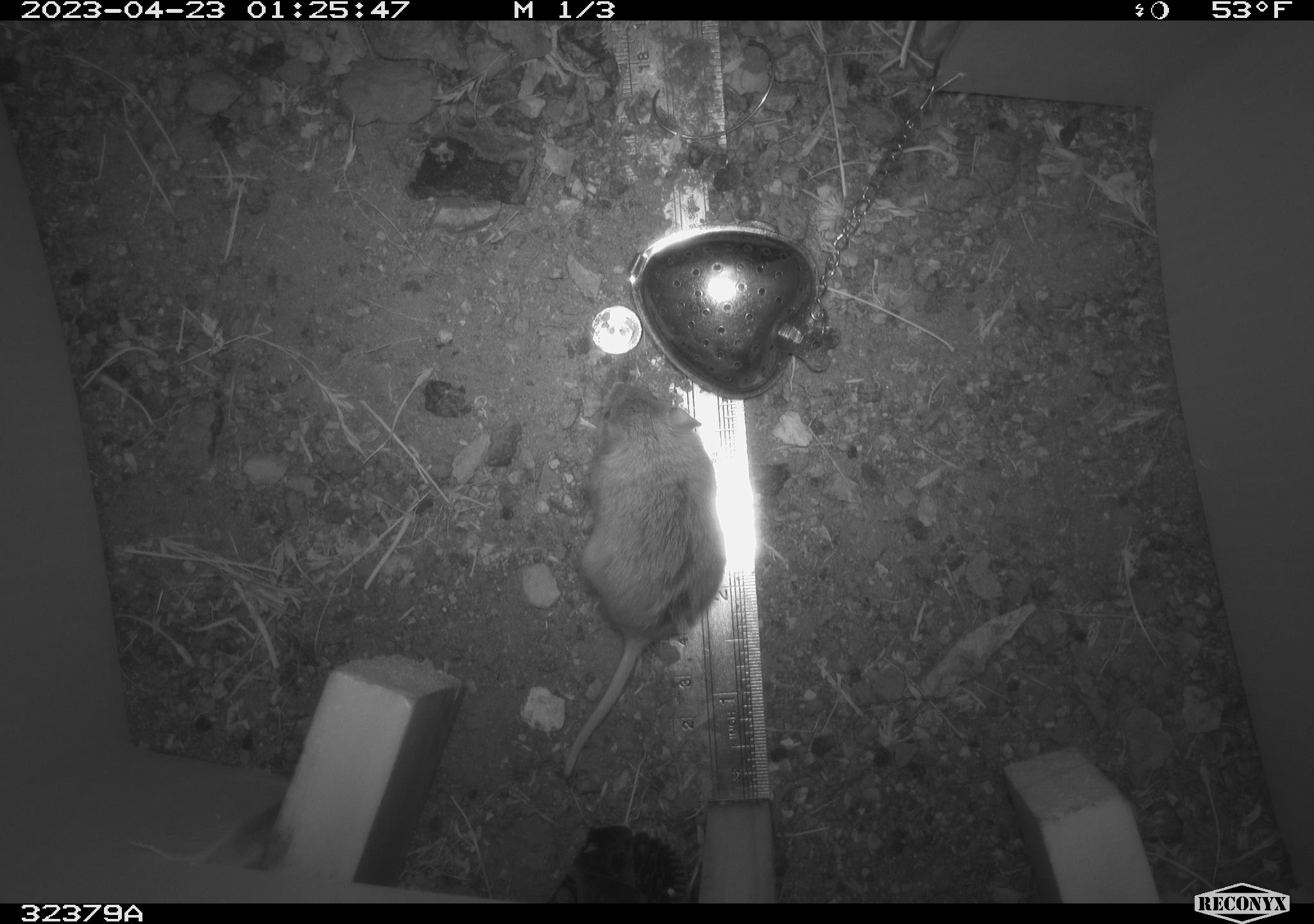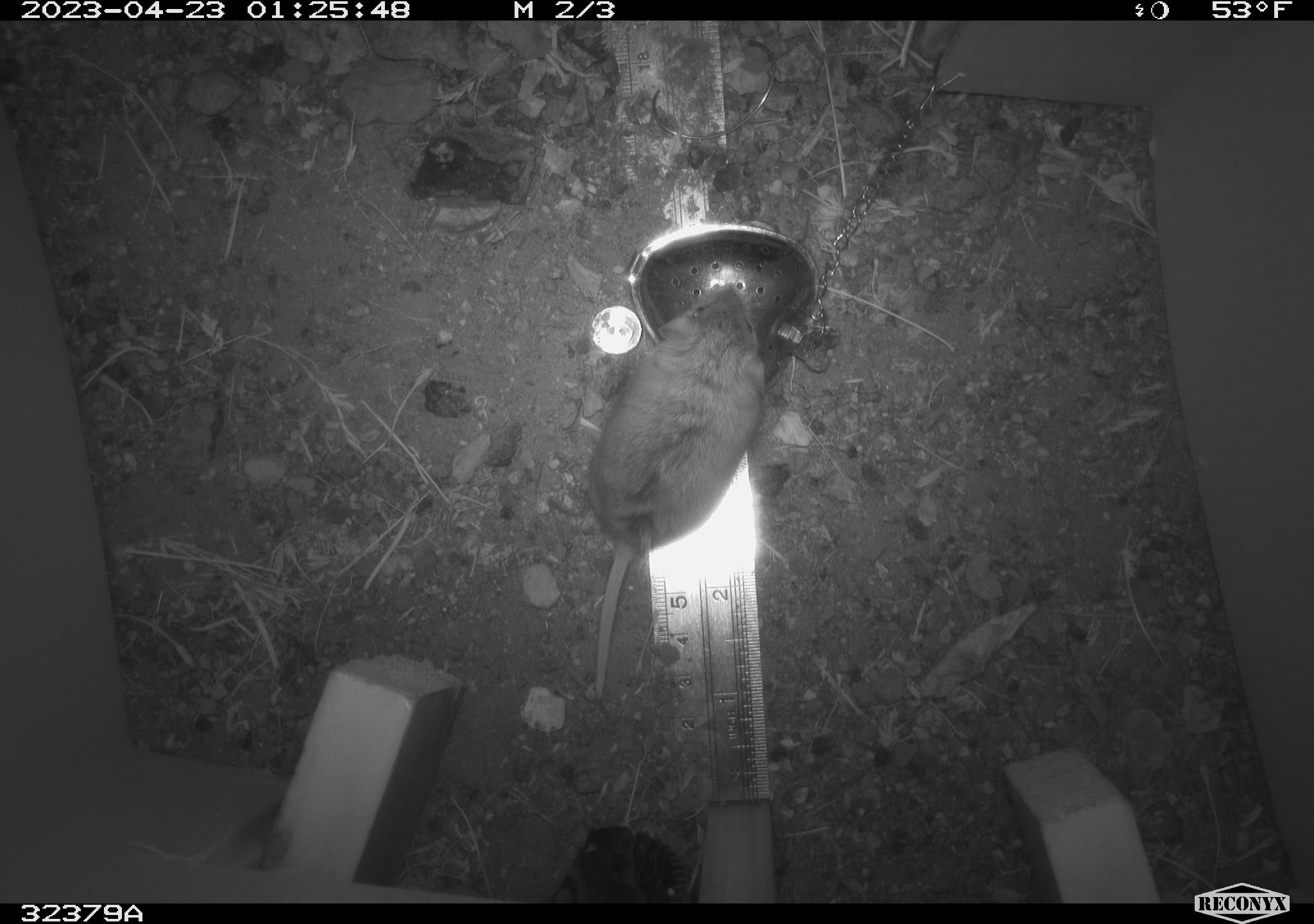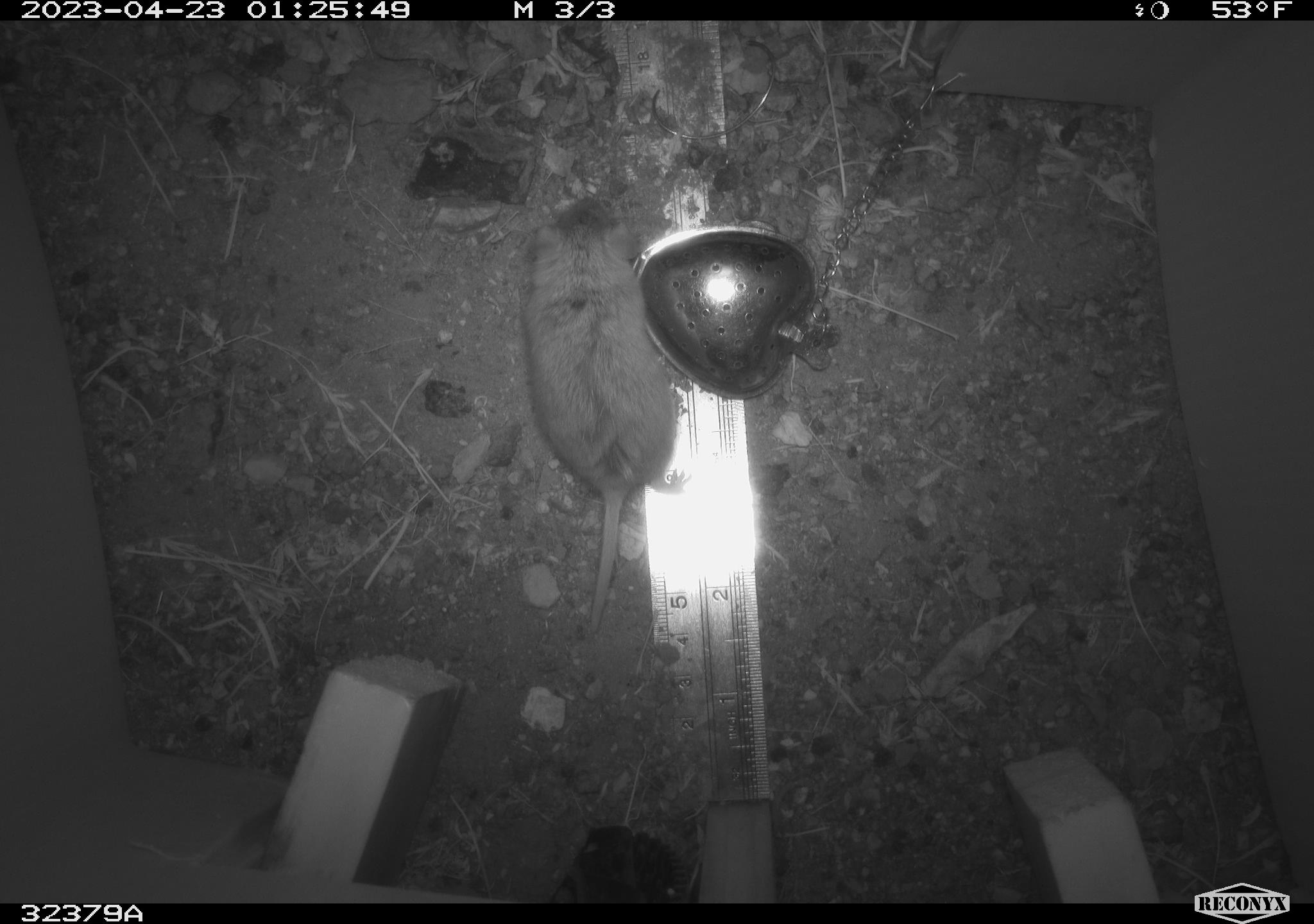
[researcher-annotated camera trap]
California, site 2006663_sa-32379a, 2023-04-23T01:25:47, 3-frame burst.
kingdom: Animalia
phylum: Chordata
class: Mammalia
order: Rodentia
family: Cricetidae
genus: Peromyscus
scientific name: Peromyscus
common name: deer mice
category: peromyscus species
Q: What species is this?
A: Peromyscus species (deer mice) (Peromyscus).